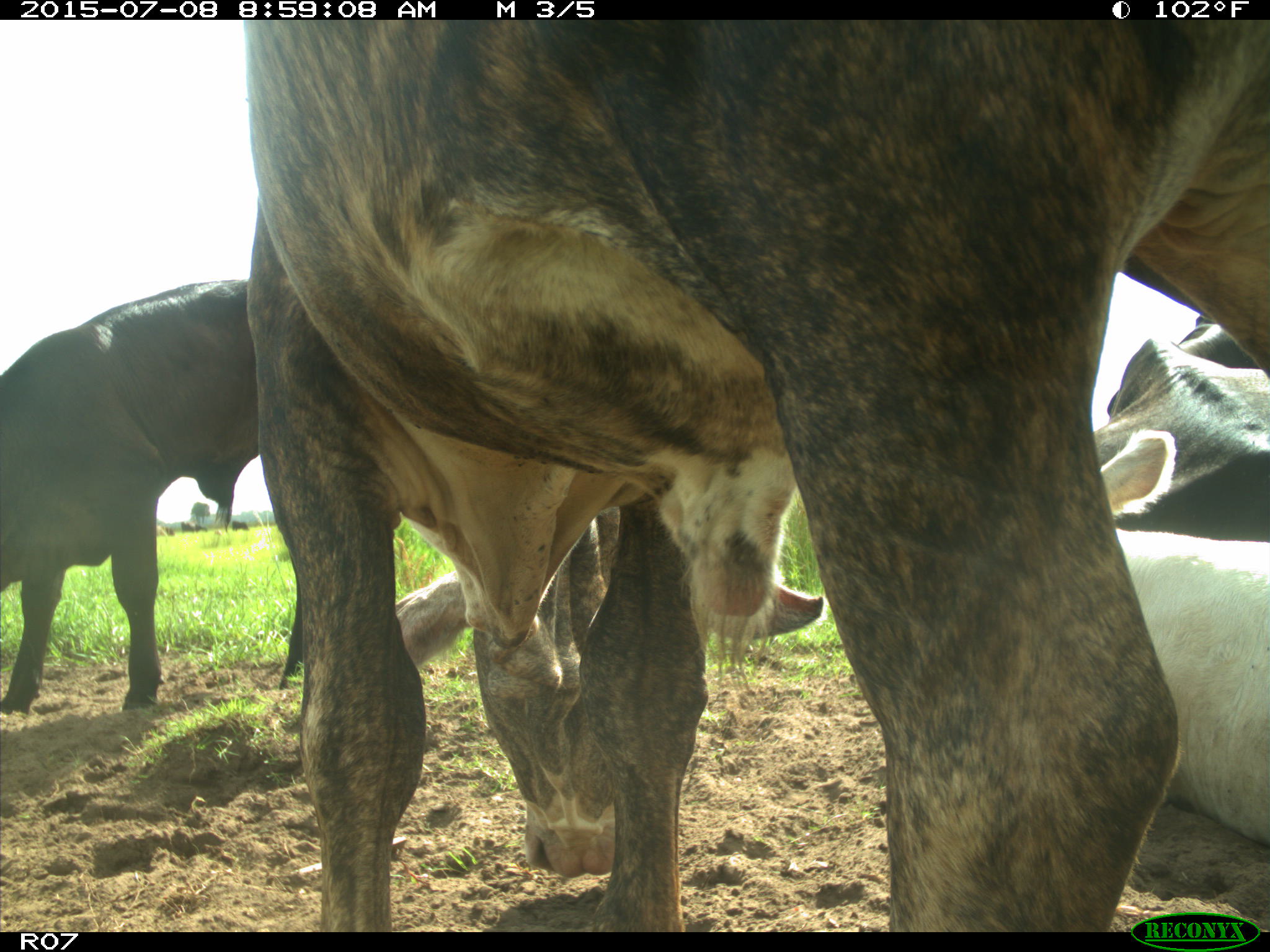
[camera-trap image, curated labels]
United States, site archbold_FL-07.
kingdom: Animalia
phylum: Chordata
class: Mammalia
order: Artiodactyla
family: Bovidae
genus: Bos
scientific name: Bos taurus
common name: domestic cow